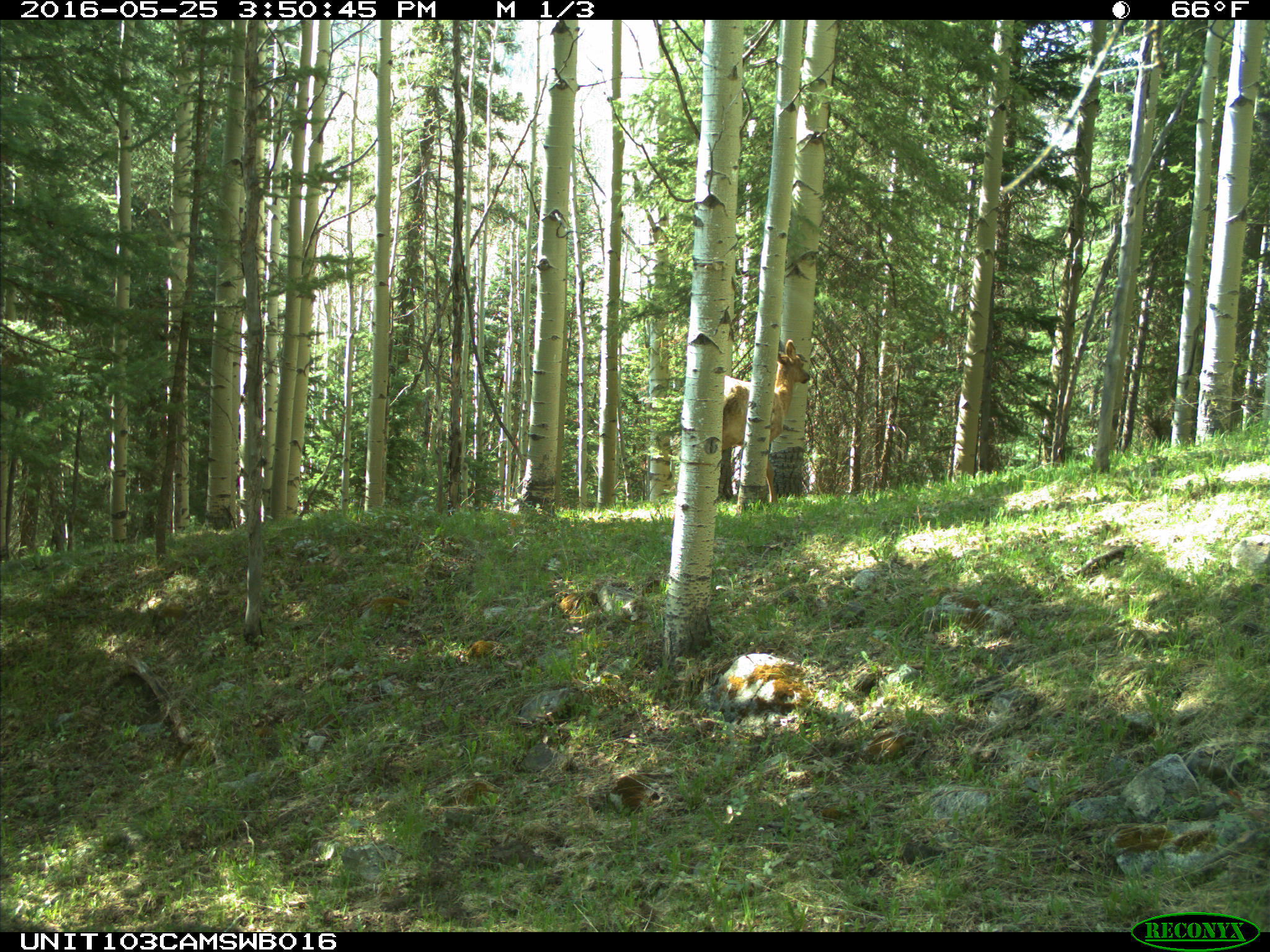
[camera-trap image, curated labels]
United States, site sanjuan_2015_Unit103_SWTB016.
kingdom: Animalia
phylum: Chordata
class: Mammalia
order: Artiodactyla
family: Cervidae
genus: Cervus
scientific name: Cervus elaphus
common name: red deer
Cervus elaphus (red deer).